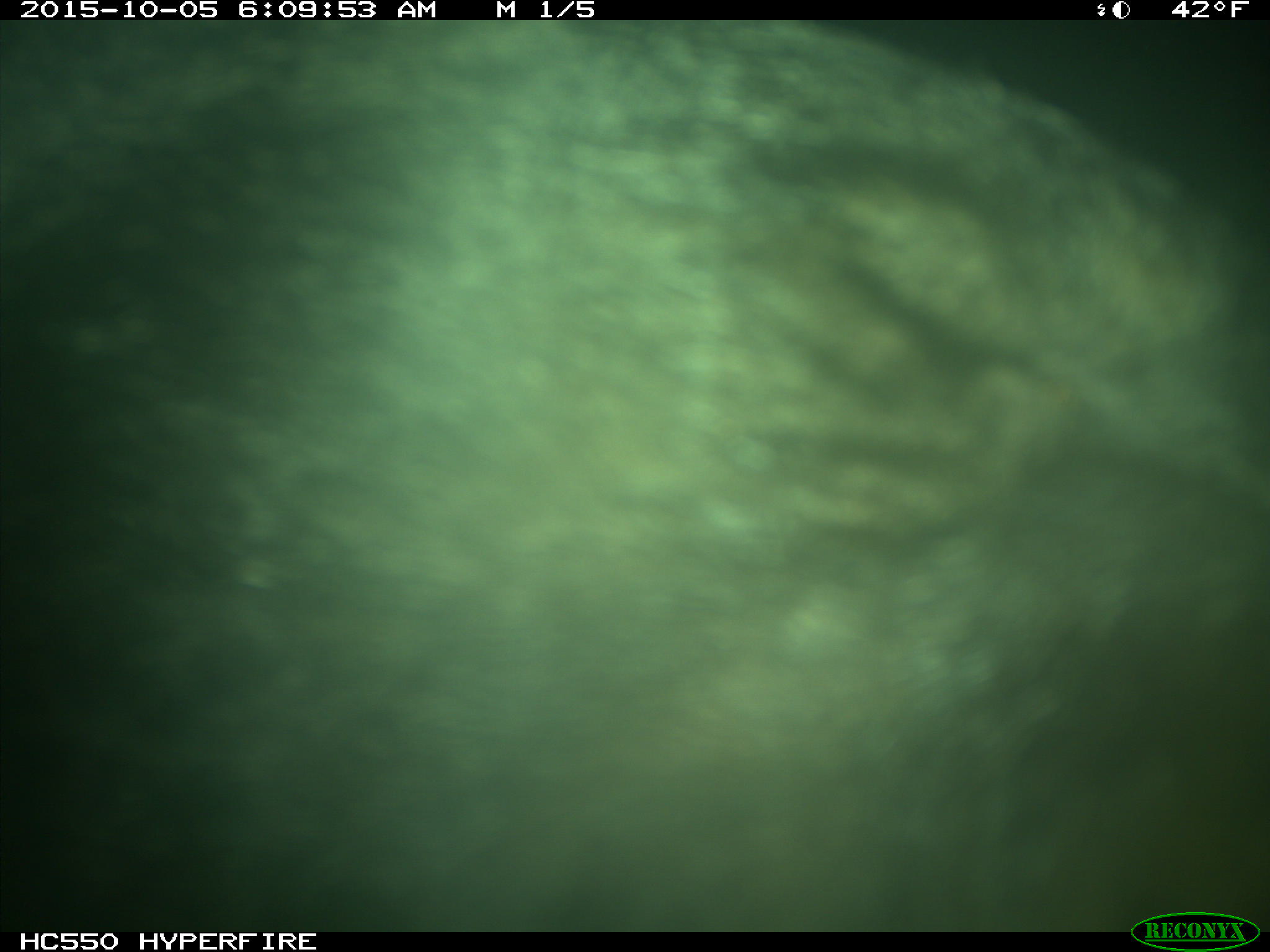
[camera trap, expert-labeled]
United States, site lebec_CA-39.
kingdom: Animalia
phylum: Chordata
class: Mammalia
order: Carnivora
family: Ursidae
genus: Ursus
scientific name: Ursus americanus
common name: american black bear